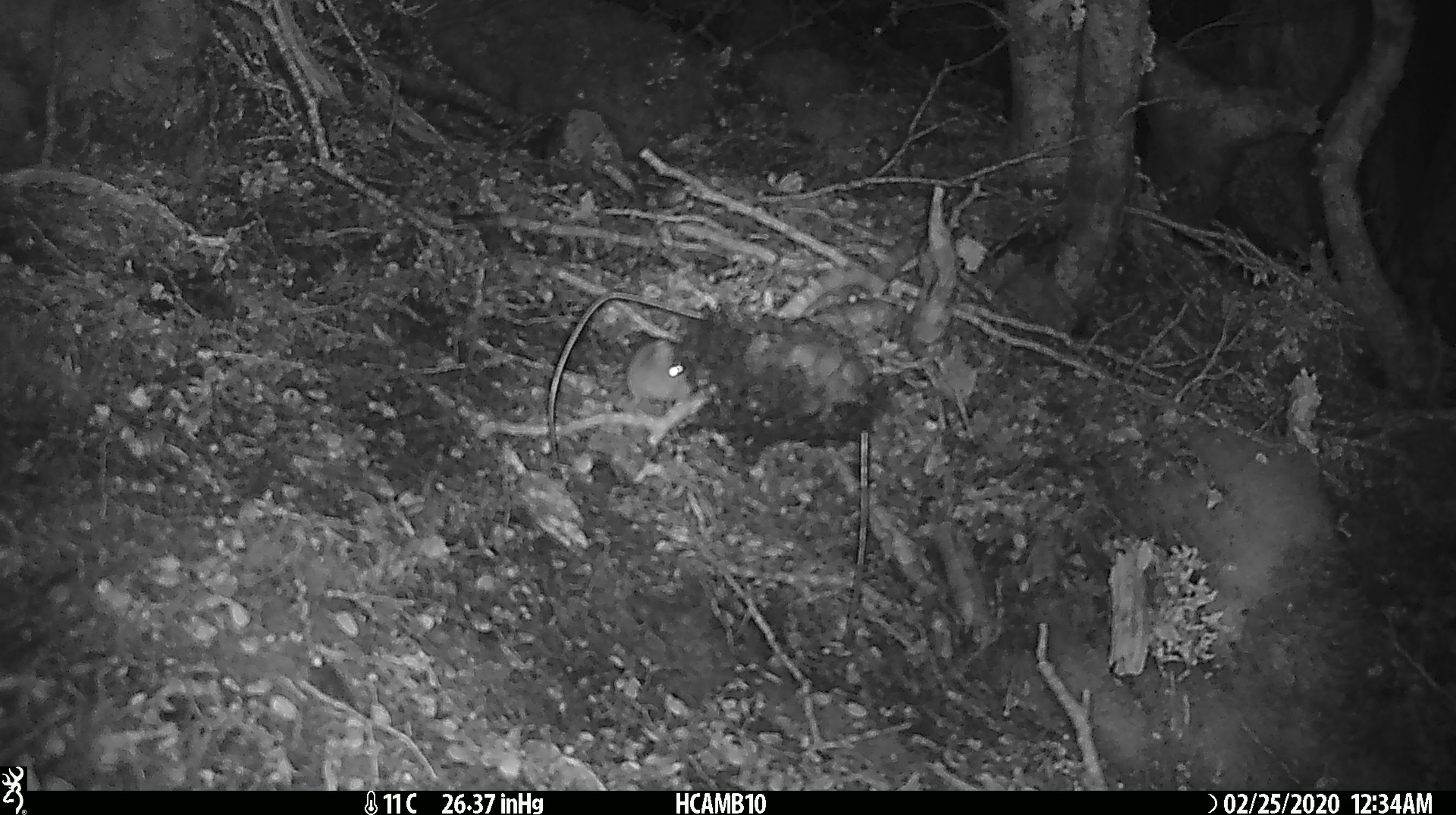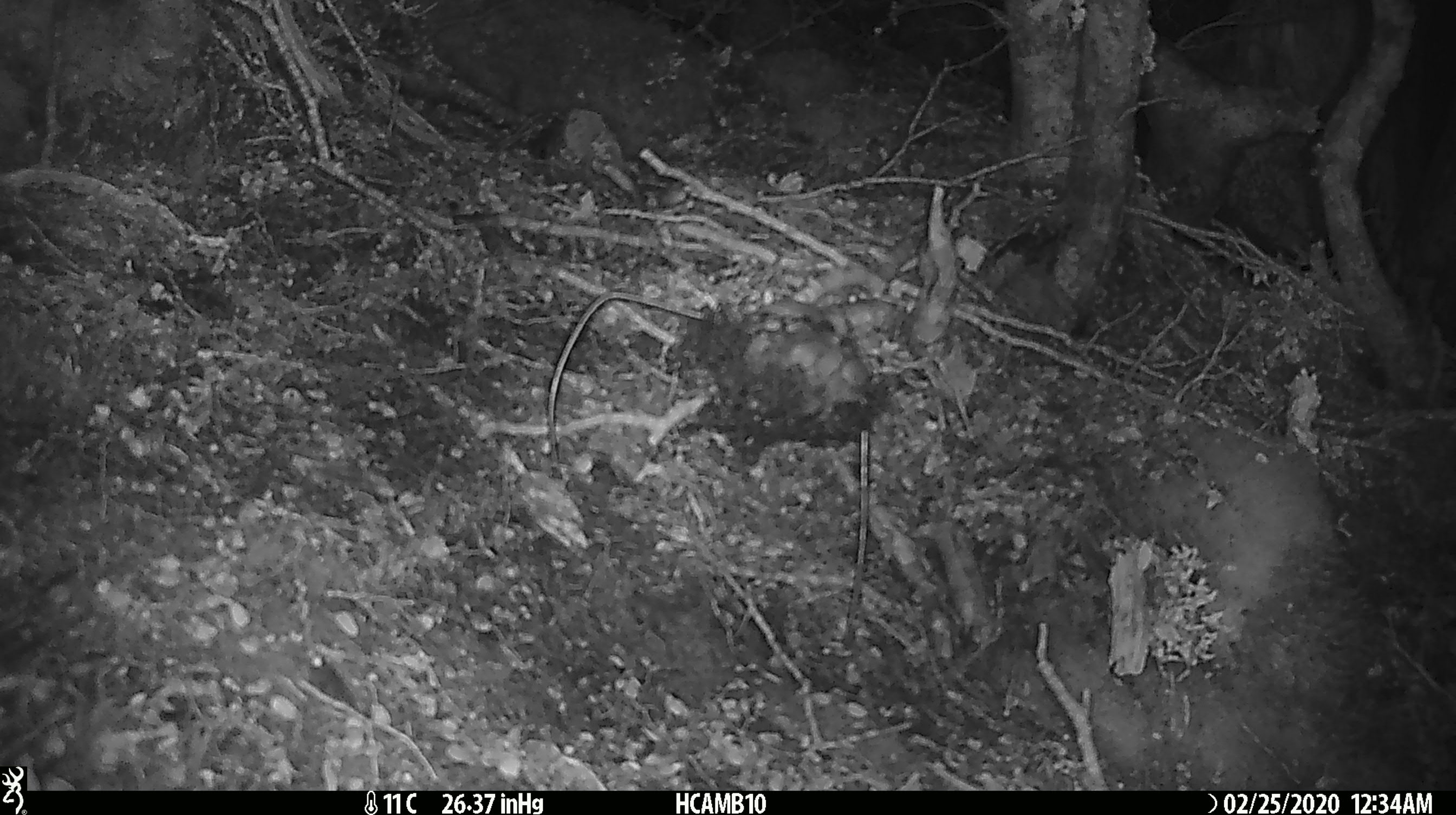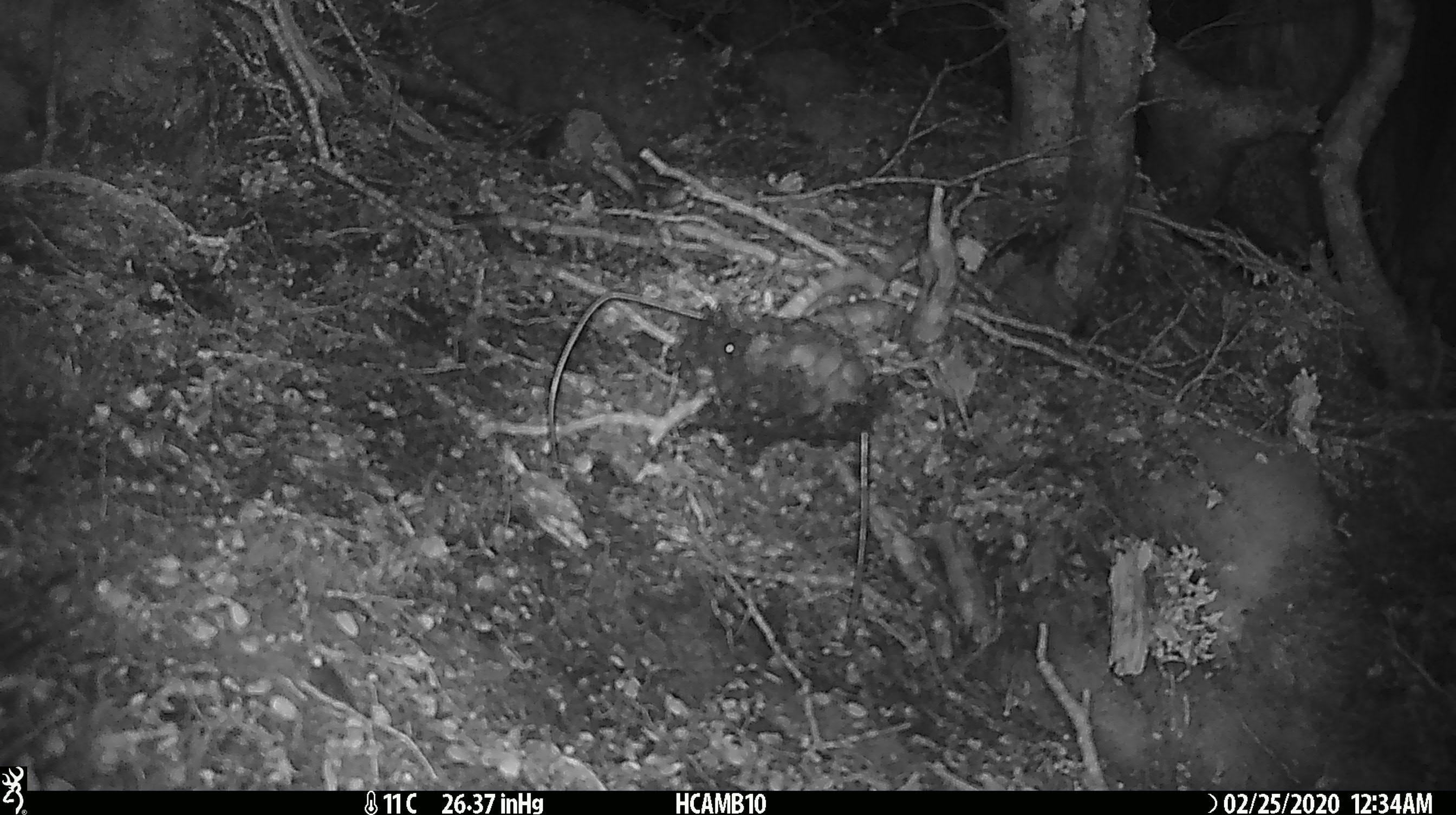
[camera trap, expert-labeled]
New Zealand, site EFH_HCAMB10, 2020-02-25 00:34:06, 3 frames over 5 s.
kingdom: Animalia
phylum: Chordata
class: Mammalia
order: Rodentia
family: Muridae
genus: Mus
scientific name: Mus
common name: mouse